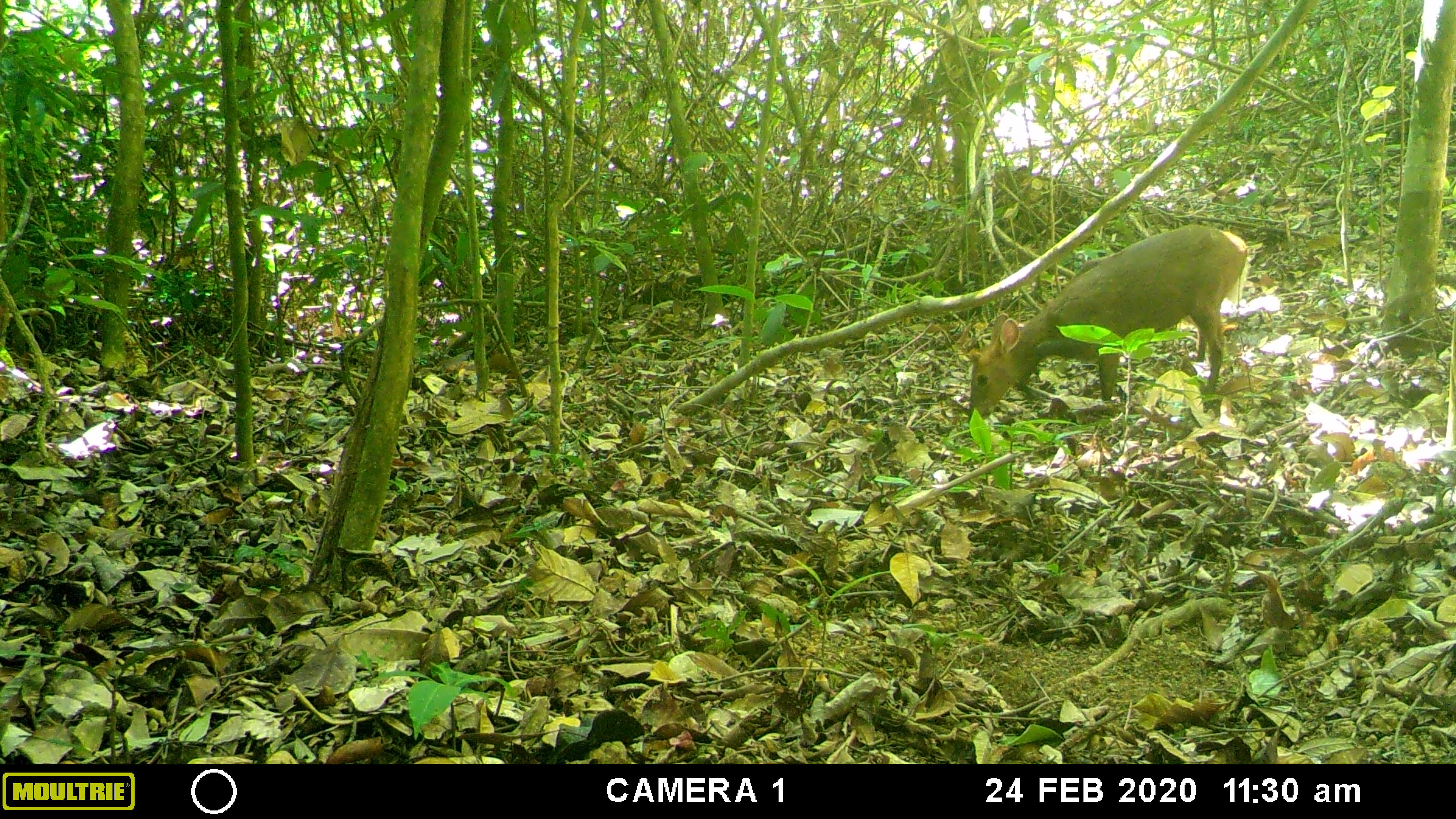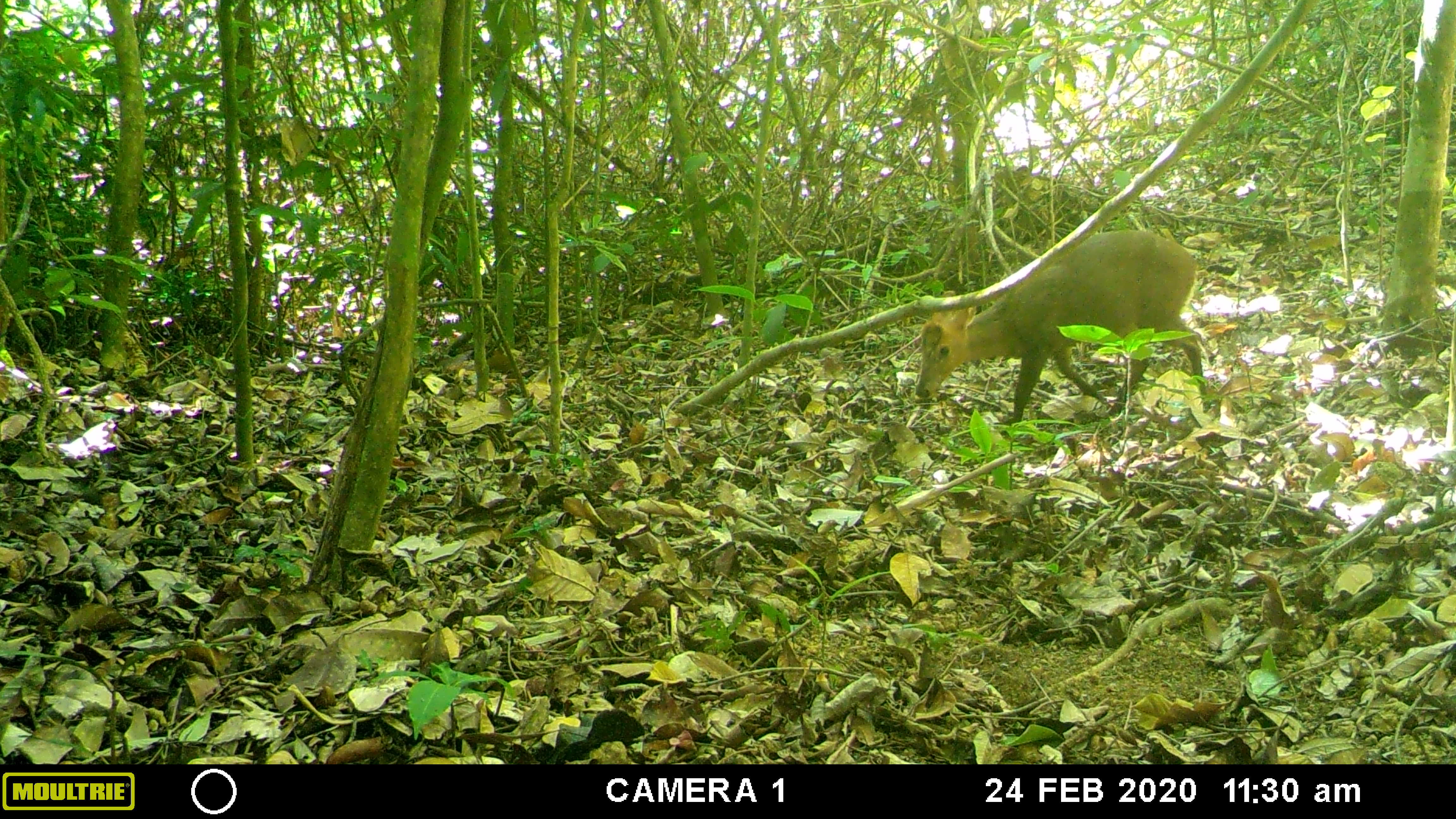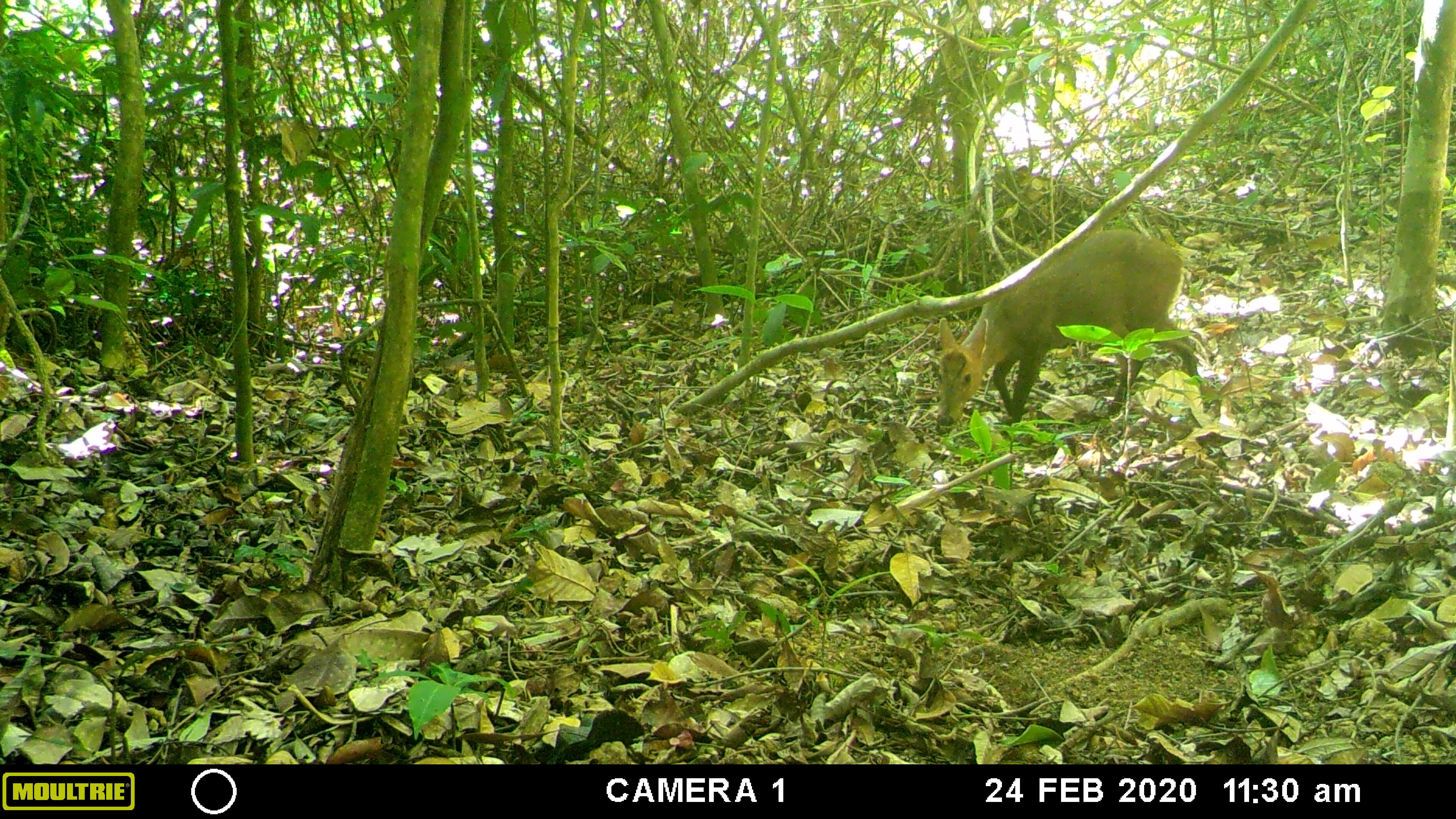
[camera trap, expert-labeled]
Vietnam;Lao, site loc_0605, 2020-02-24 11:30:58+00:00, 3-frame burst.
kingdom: Animalia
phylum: Chordata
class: Mammalia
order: Artiodactyla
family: Cervidae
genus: Muntiacus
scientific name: Muntiacus rooseveltorum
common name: roosevelt's muntjac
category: roosevelts muntjac group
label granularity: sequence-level